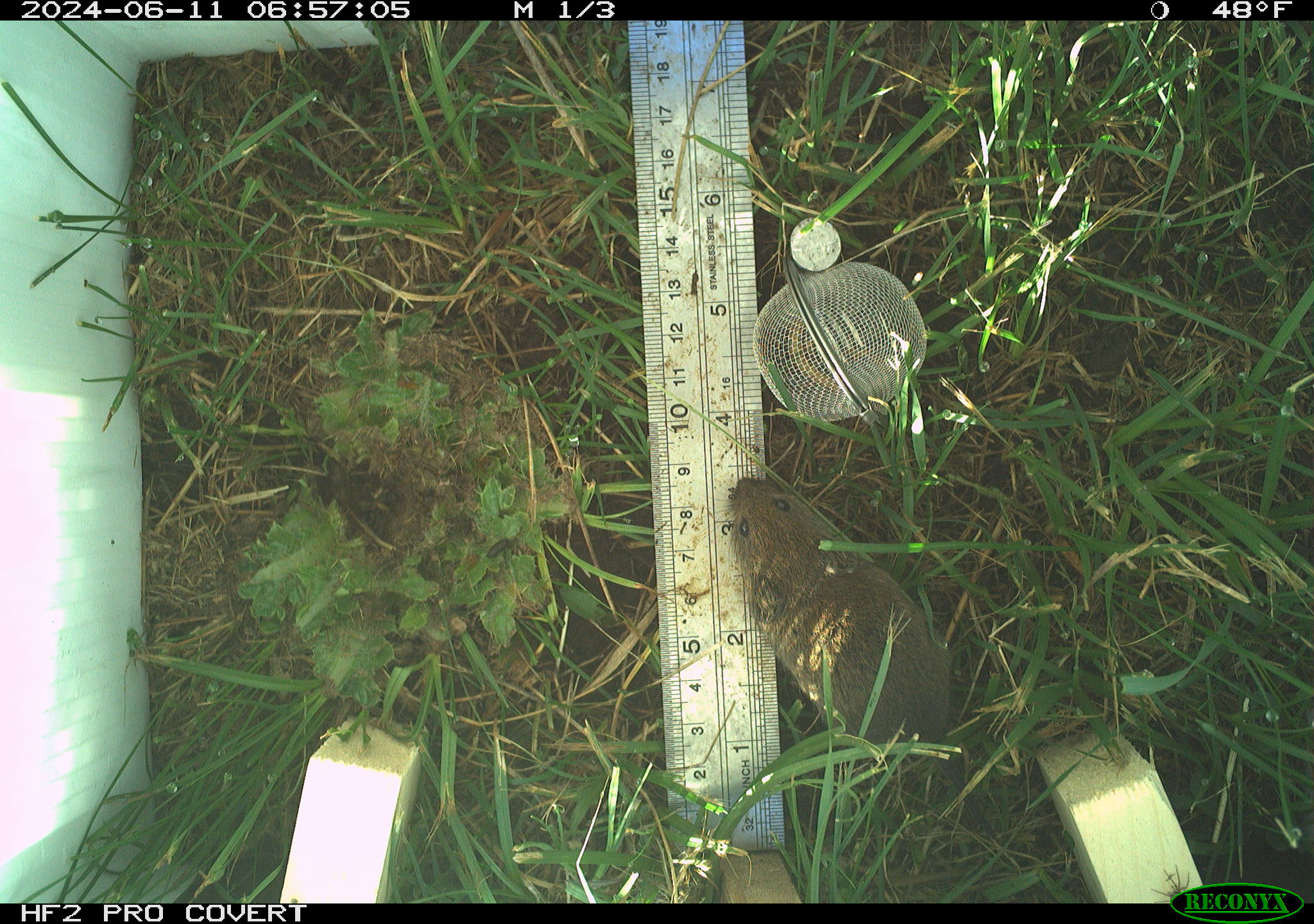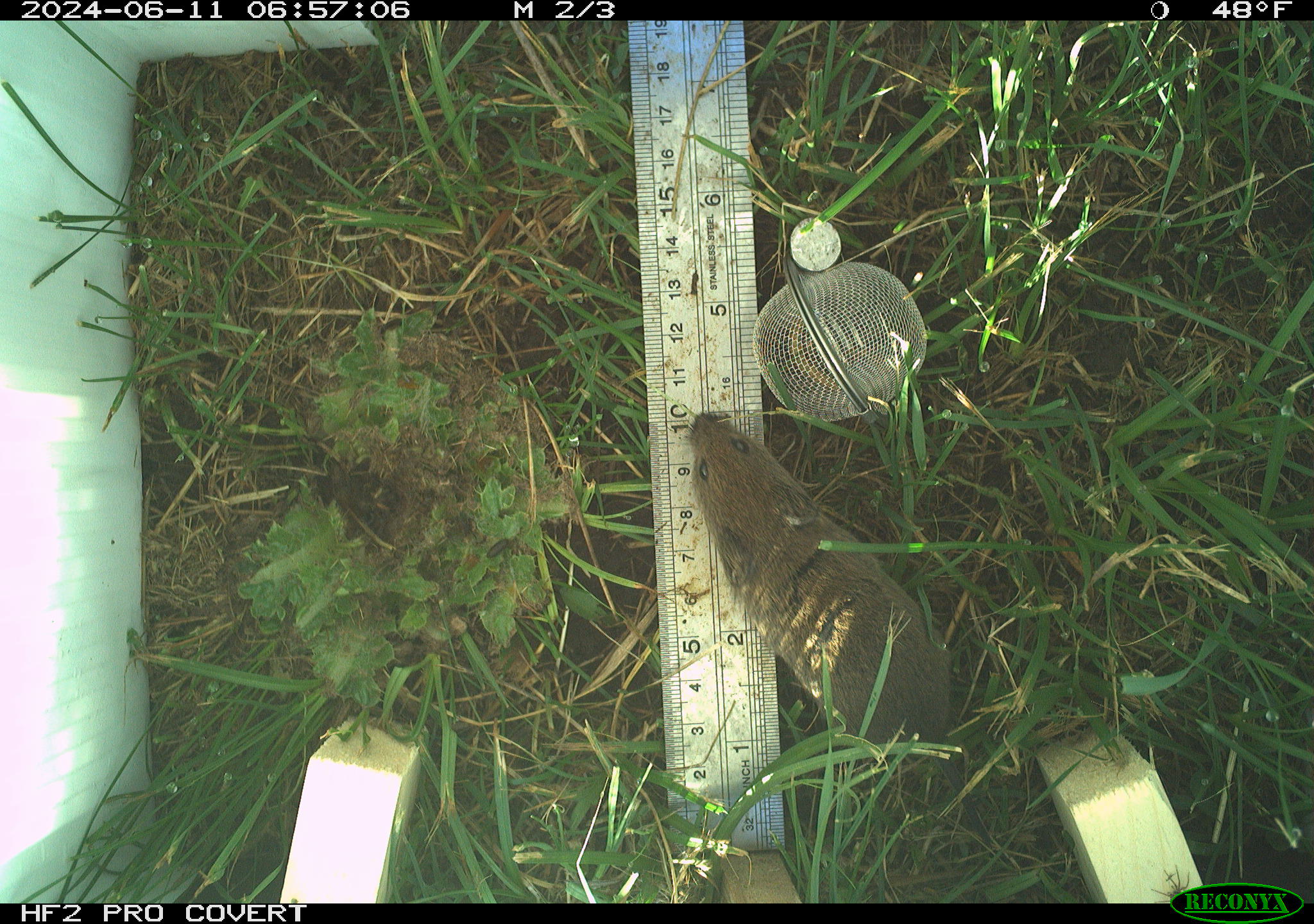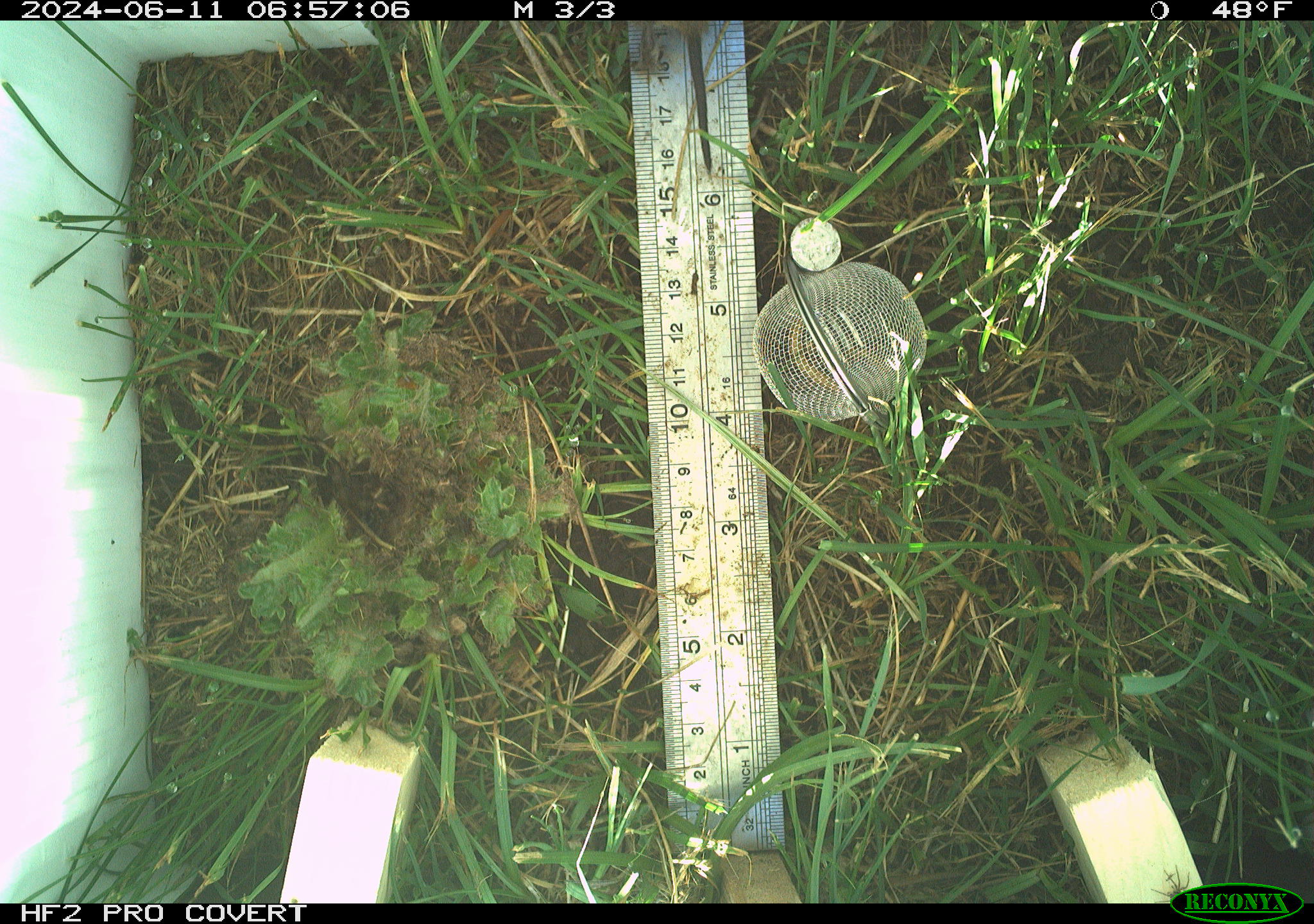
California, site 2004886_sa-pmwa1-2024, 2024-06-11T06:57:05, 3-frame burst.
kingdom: Animalia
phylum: Chordata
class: Mammalia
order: Rodentia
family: Cricetidae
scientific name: Arvicolinae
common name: voles, lemmings, and muskrats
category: arvicolinae subfamily